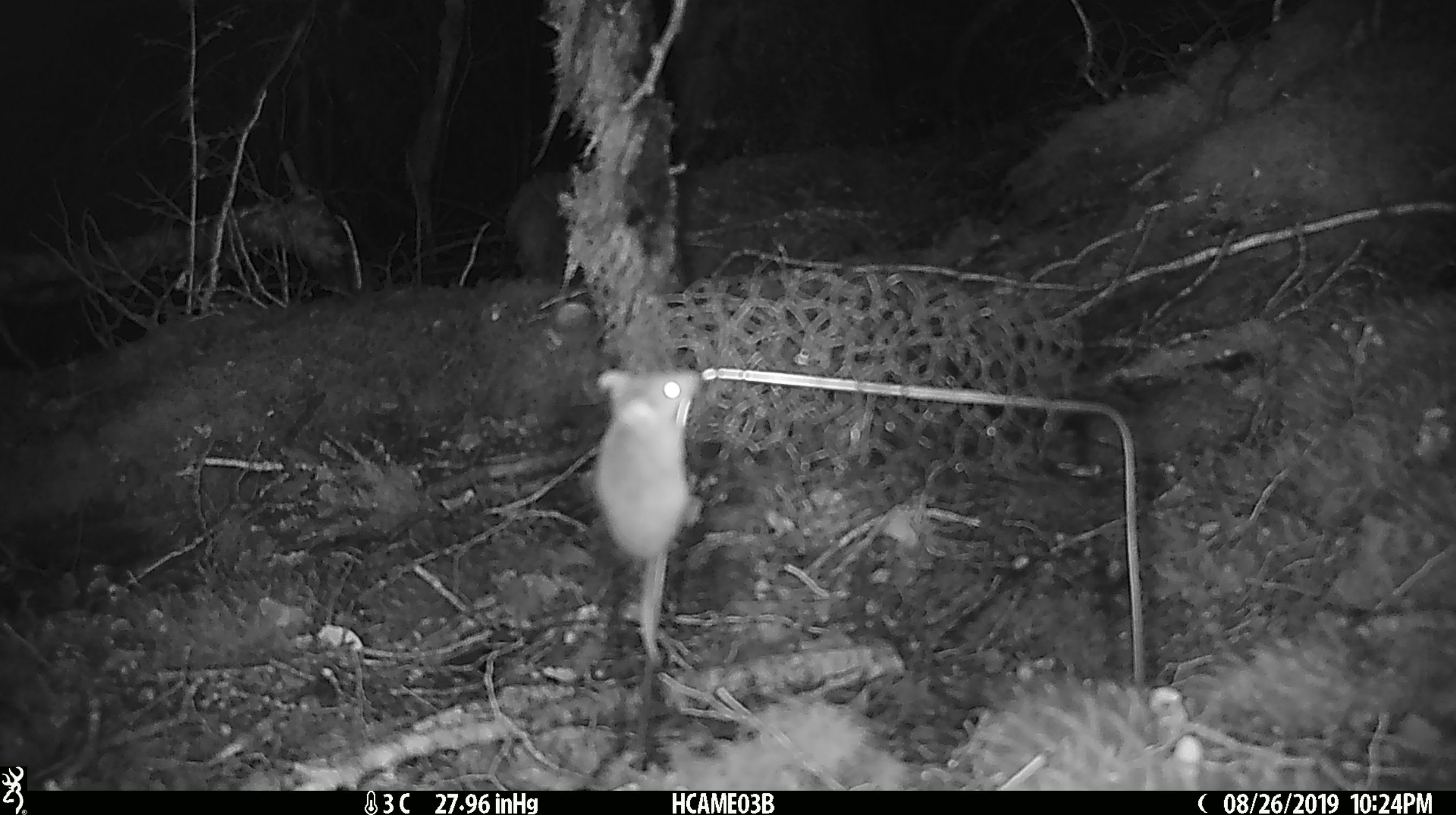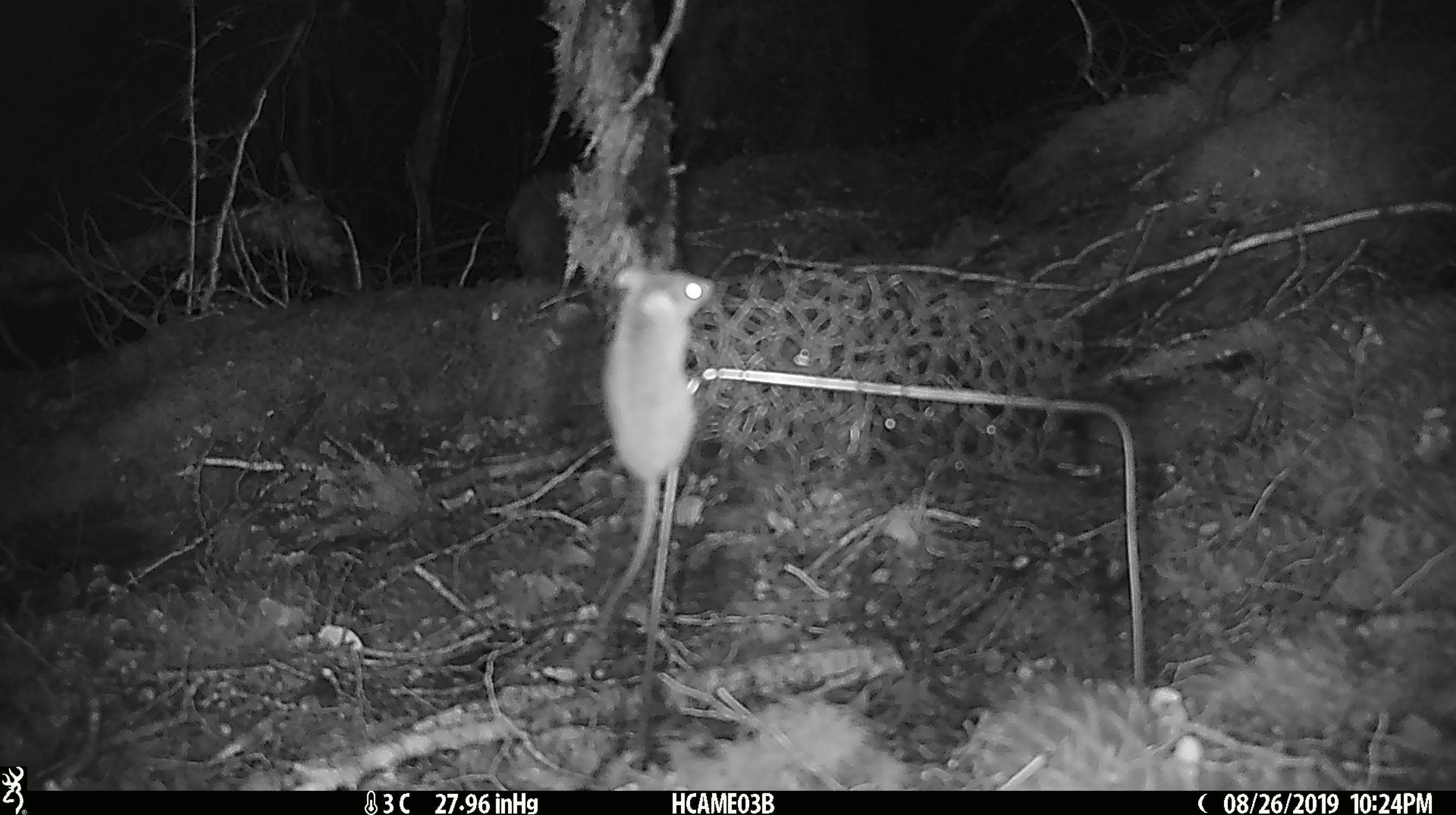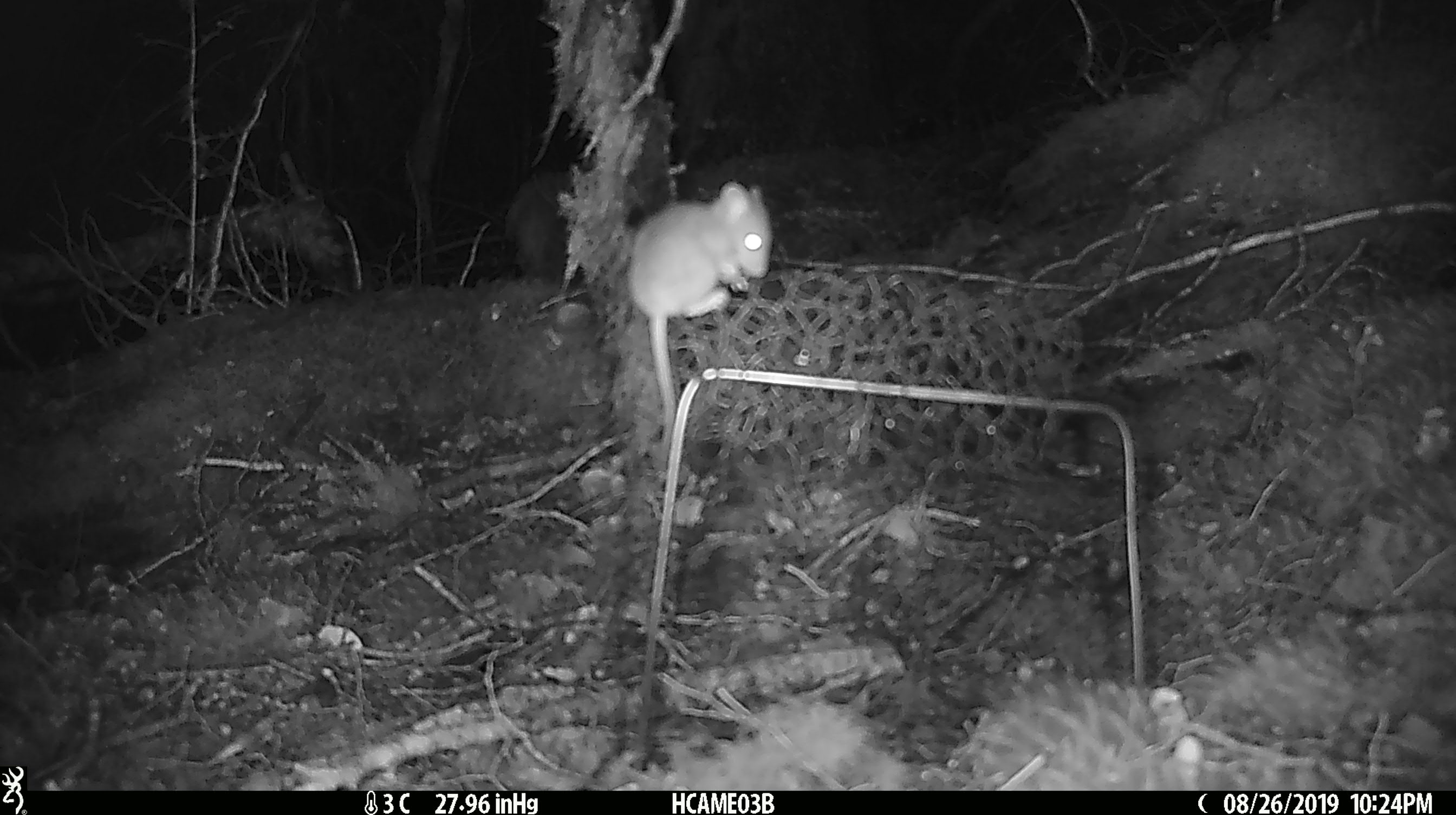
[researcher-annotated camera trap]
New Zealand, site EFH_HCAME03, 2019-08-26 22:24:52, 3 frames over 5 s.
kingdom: Animalia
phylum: Chordata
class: Mammalia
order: Rodentia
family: Muridae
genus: Mus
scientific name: Mus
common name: mouse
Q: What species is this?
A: Mouse (Mus).